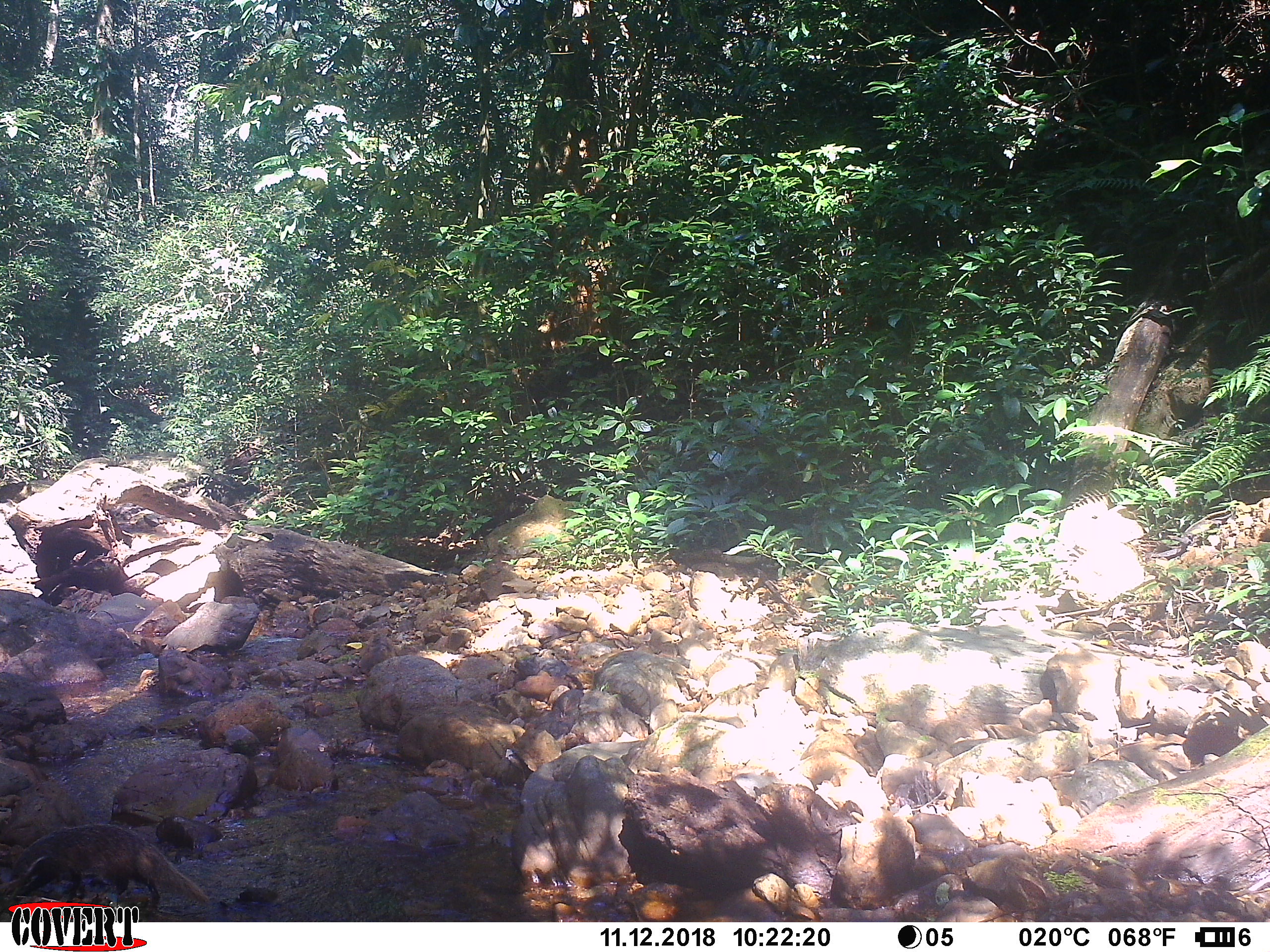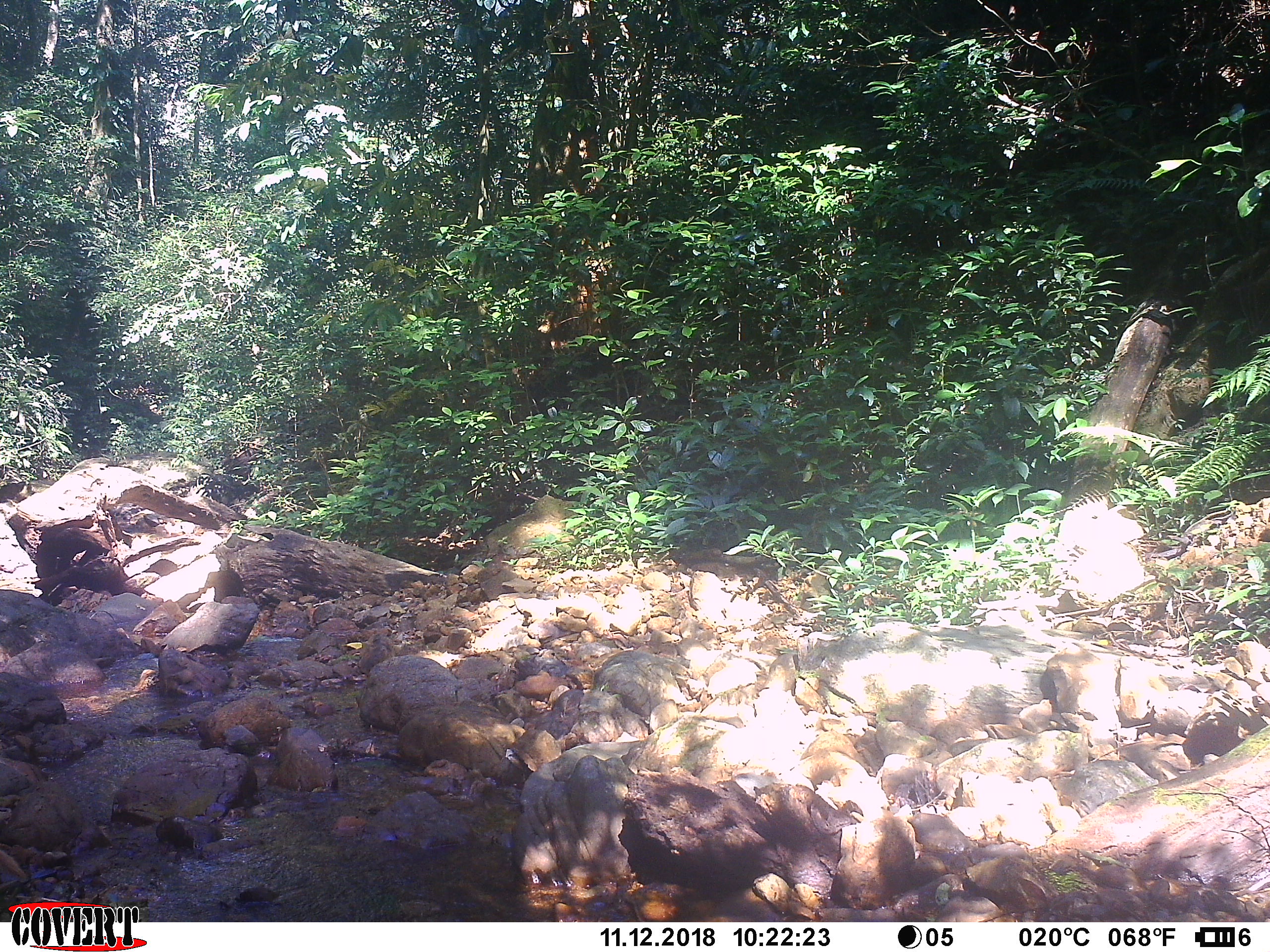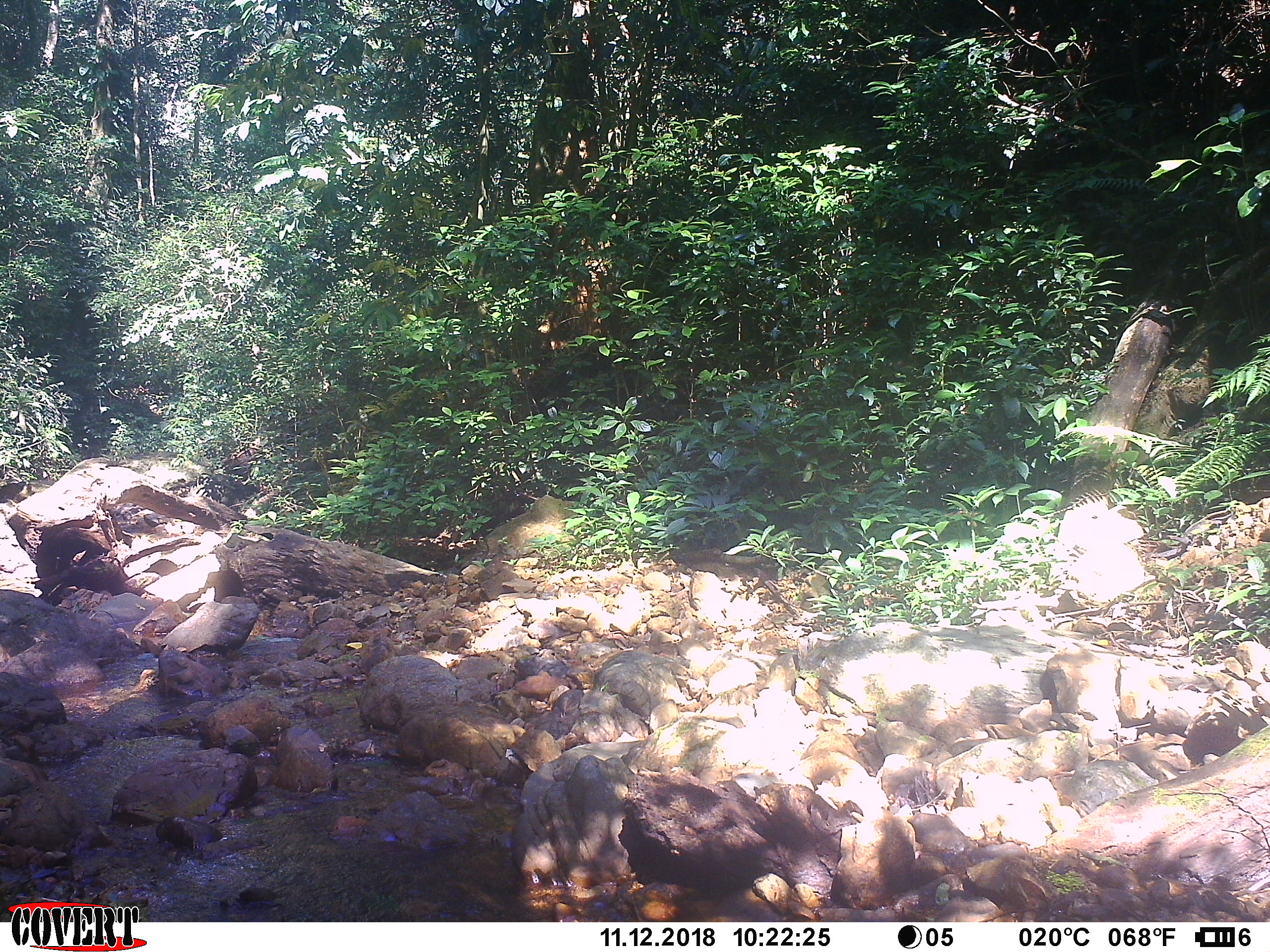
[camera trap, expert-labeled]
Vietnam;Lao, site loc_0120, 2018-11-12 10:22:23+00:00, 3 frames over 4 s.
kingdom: Animalia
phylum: Chordata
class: Mammalia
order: Carnivora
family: Herpestidae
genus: Urva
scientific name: Urva urva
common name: crab-eating mongoose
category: crab eating mongoose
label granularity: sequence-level